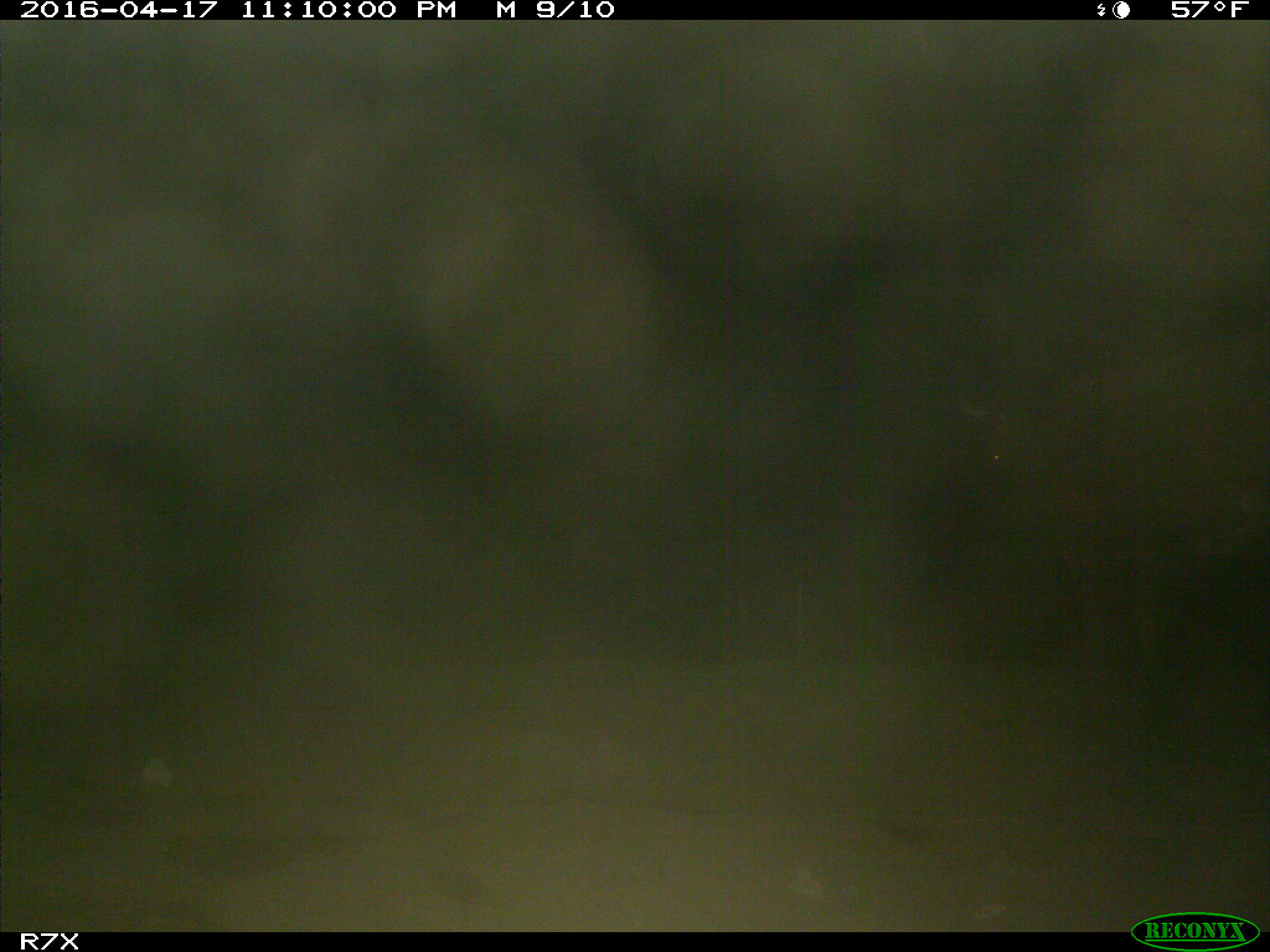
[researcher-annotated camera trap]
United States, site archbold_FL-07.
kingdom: Animalia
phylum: Chordata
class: Mammalia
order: Artiodactyla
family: Bovidae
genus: Bos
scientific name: Bos taurus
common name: domestic cow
Bos taurus (domestic cow).